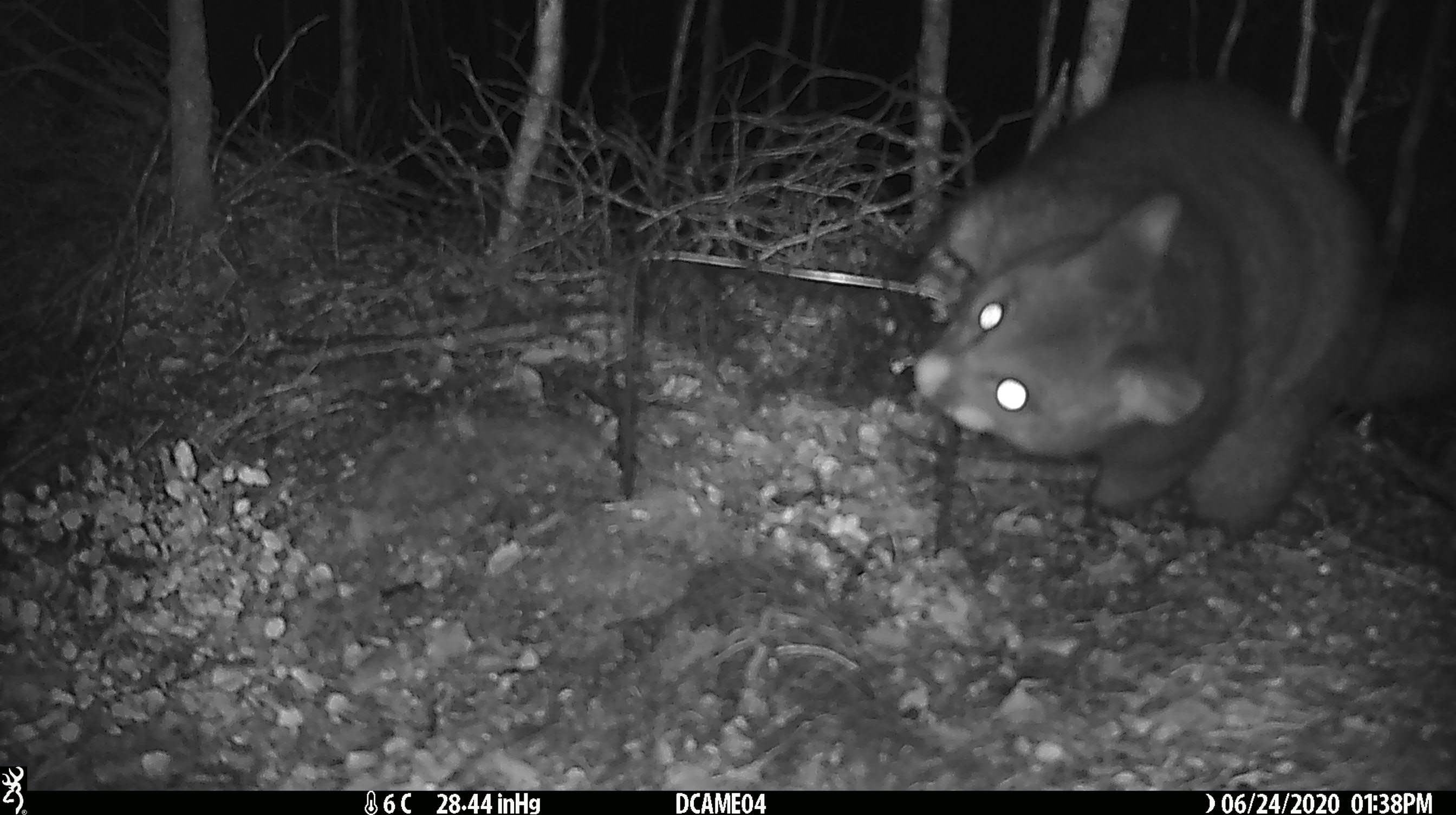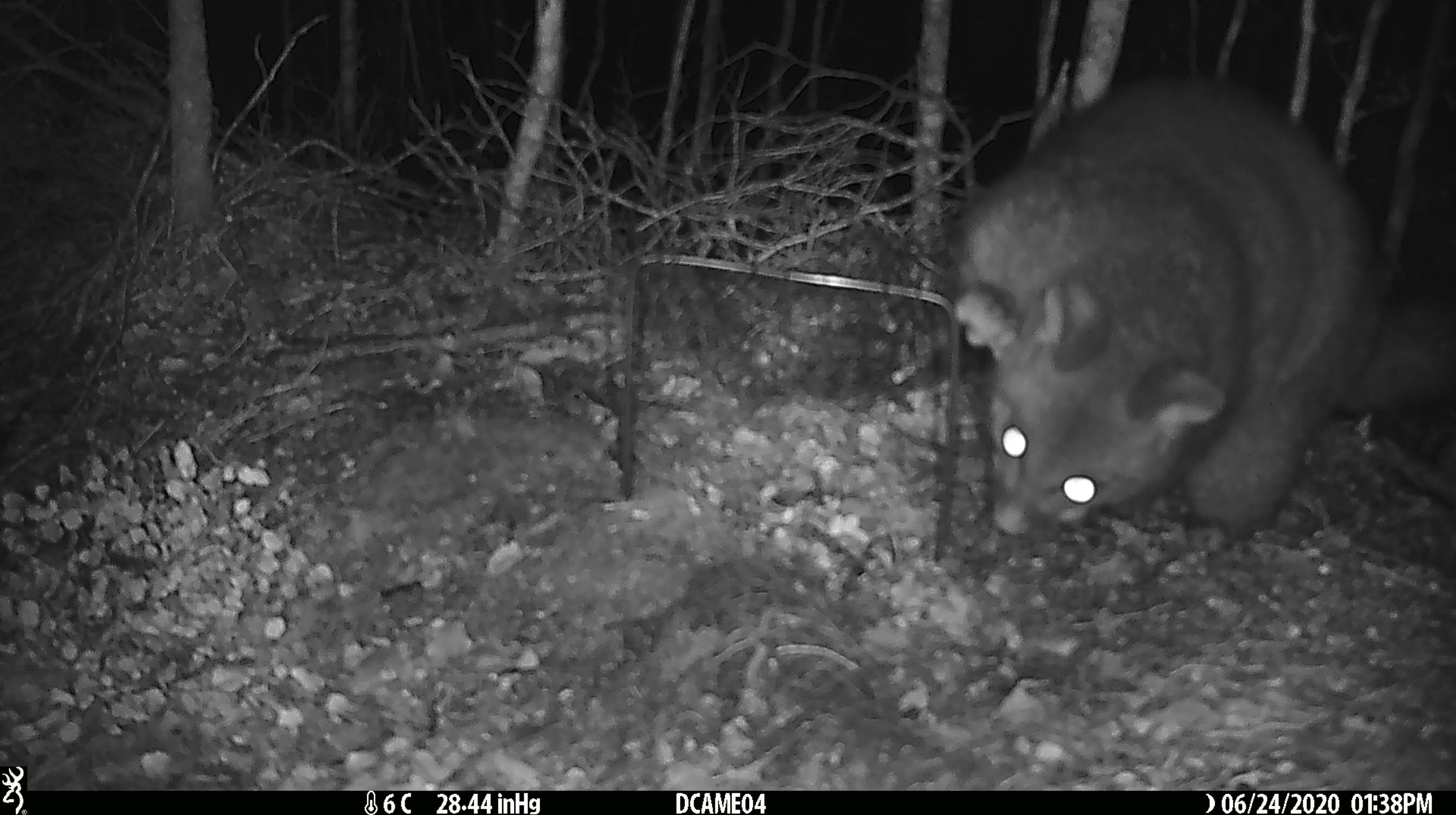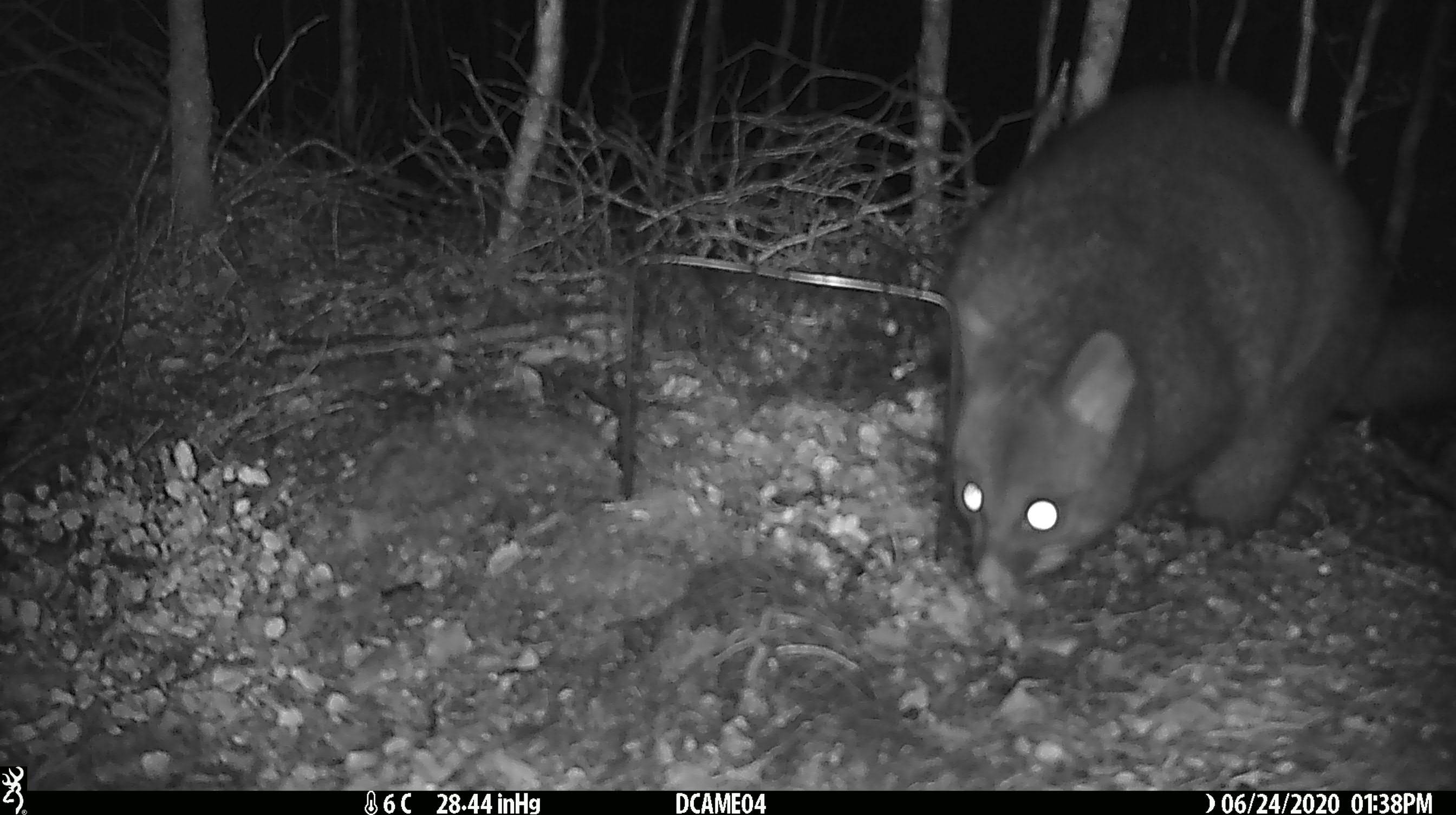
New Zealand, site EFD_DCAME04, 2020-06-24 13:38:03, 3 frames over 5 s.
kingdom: Animalia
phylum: Chordata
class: Mammalia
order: Diprotodontia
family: Phalangeridae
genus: Trichosurus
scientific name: Trichosurus vulpecula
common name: common brushtail possum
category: possum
Possum (common brushtail possum) (Trichosurus vulpecula).